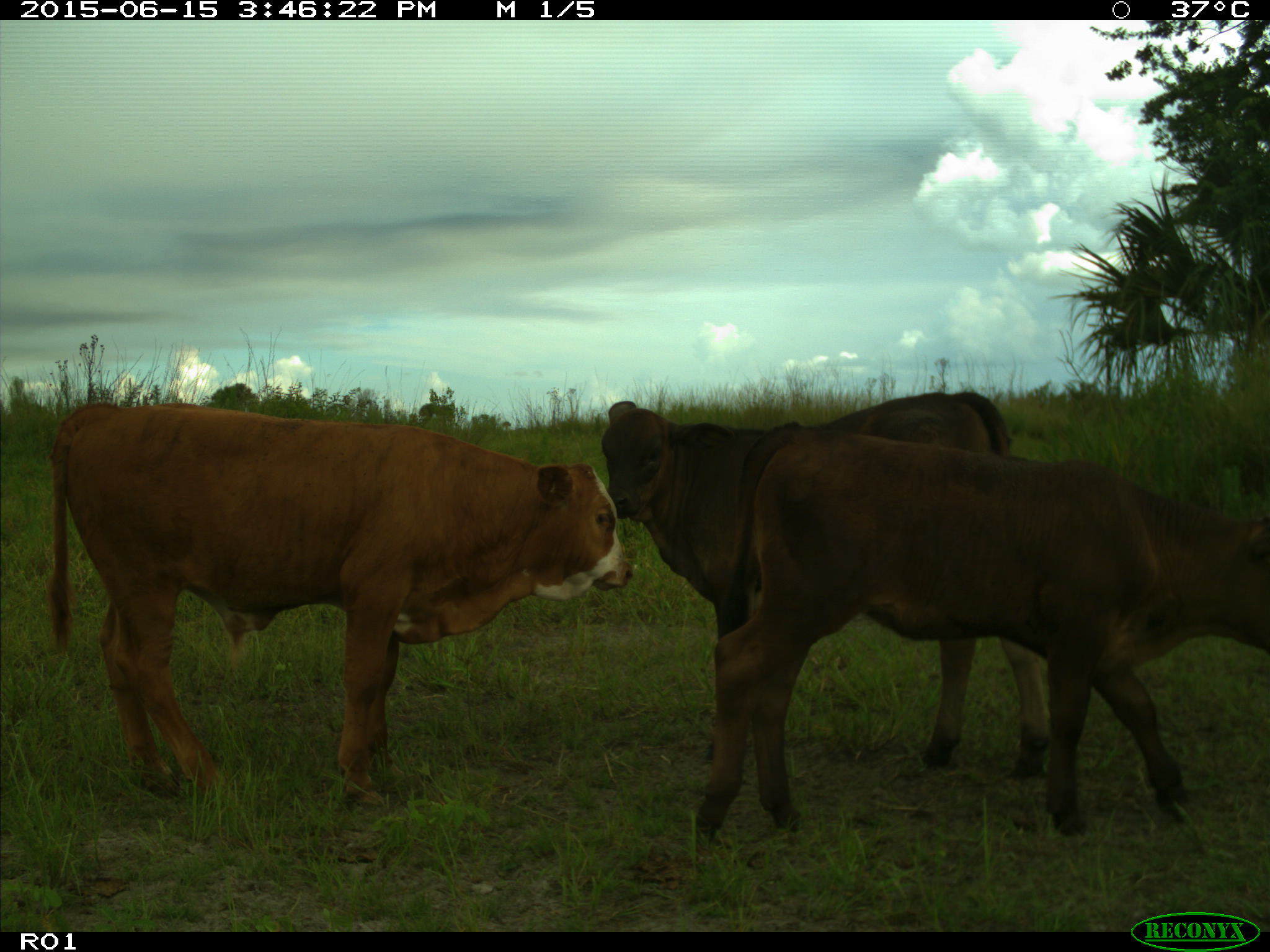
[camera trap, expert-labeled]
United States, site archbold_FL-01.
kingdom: Animalia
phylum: Chordata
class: Mammalia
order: Artiodactyla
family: Bovidae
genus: Bos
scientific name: Bos taurus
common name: domestic cow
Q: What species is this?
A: Bos taurus (domestic cow).